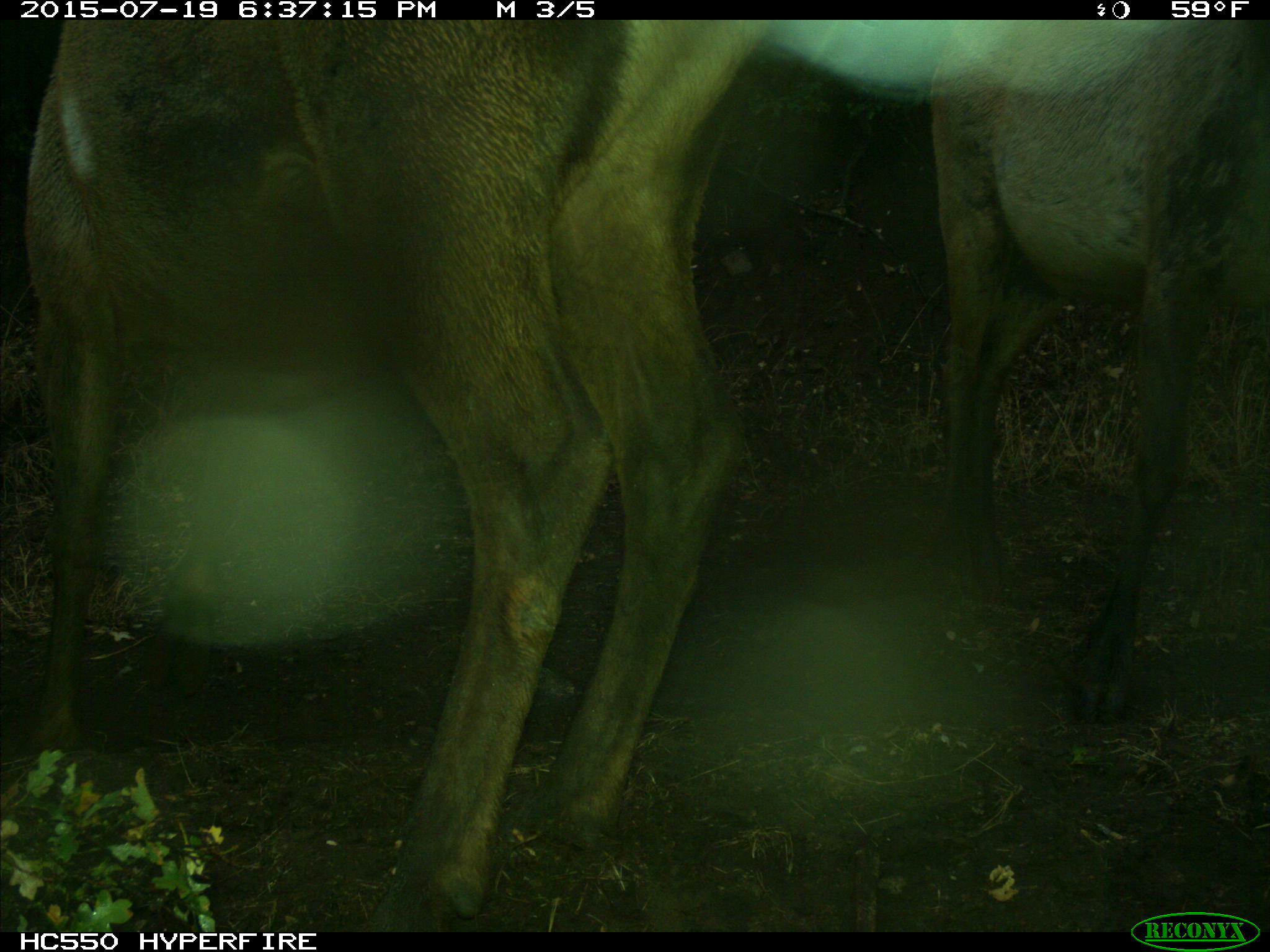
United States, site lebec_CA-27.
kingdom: Animalia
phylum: Chordata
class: Mammalia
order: Artiodactyla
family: Cervidae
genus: Cervus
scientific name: Cervus canadensis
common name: elk